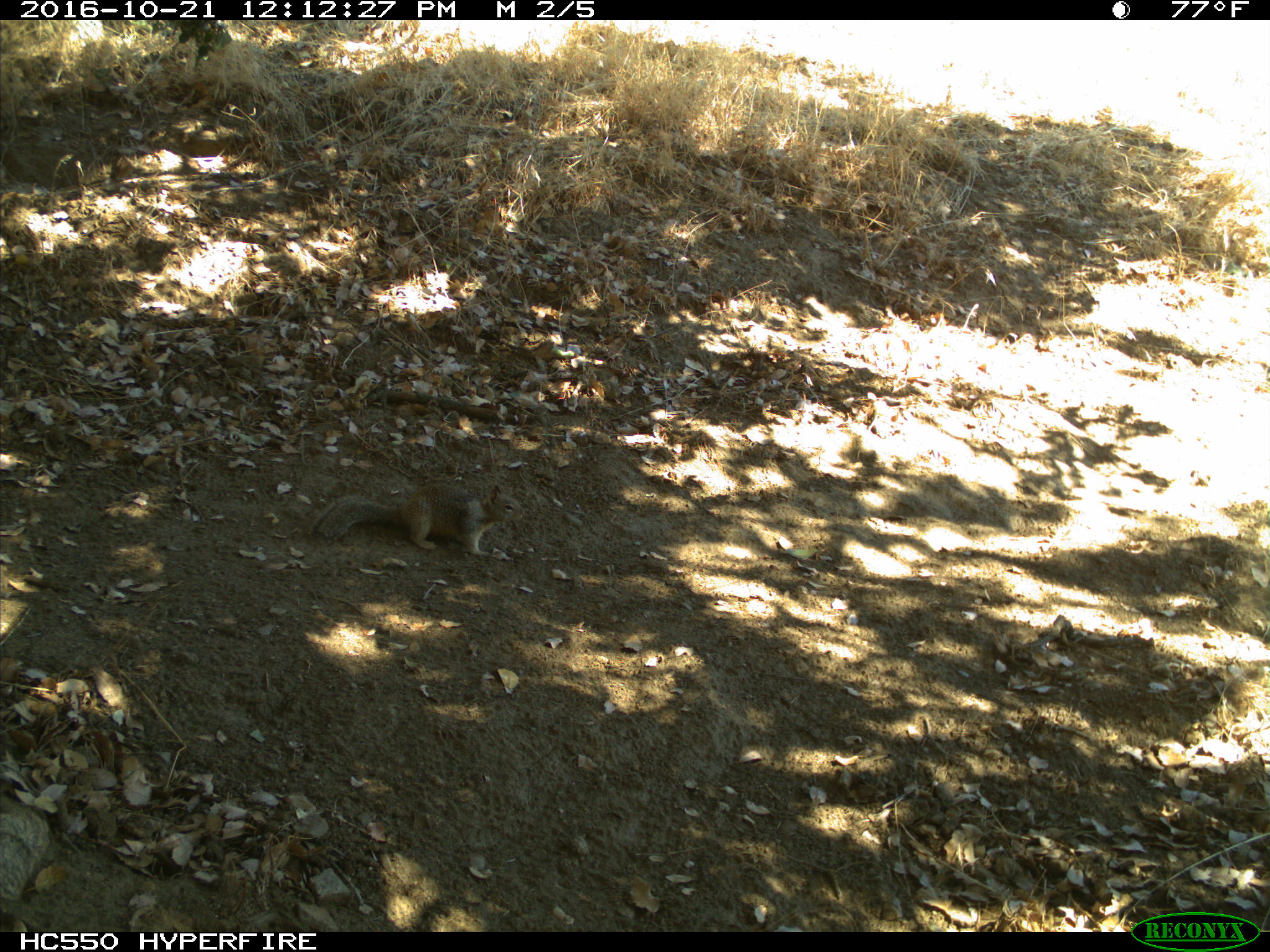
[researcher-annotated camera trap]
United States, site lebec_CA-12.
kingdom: Animalia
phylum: Chordata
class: Mammalia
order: Rodentia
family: Sciuridae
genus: Otospermophilus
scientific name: Otospermophilus beecheyi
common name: california ground squirrel